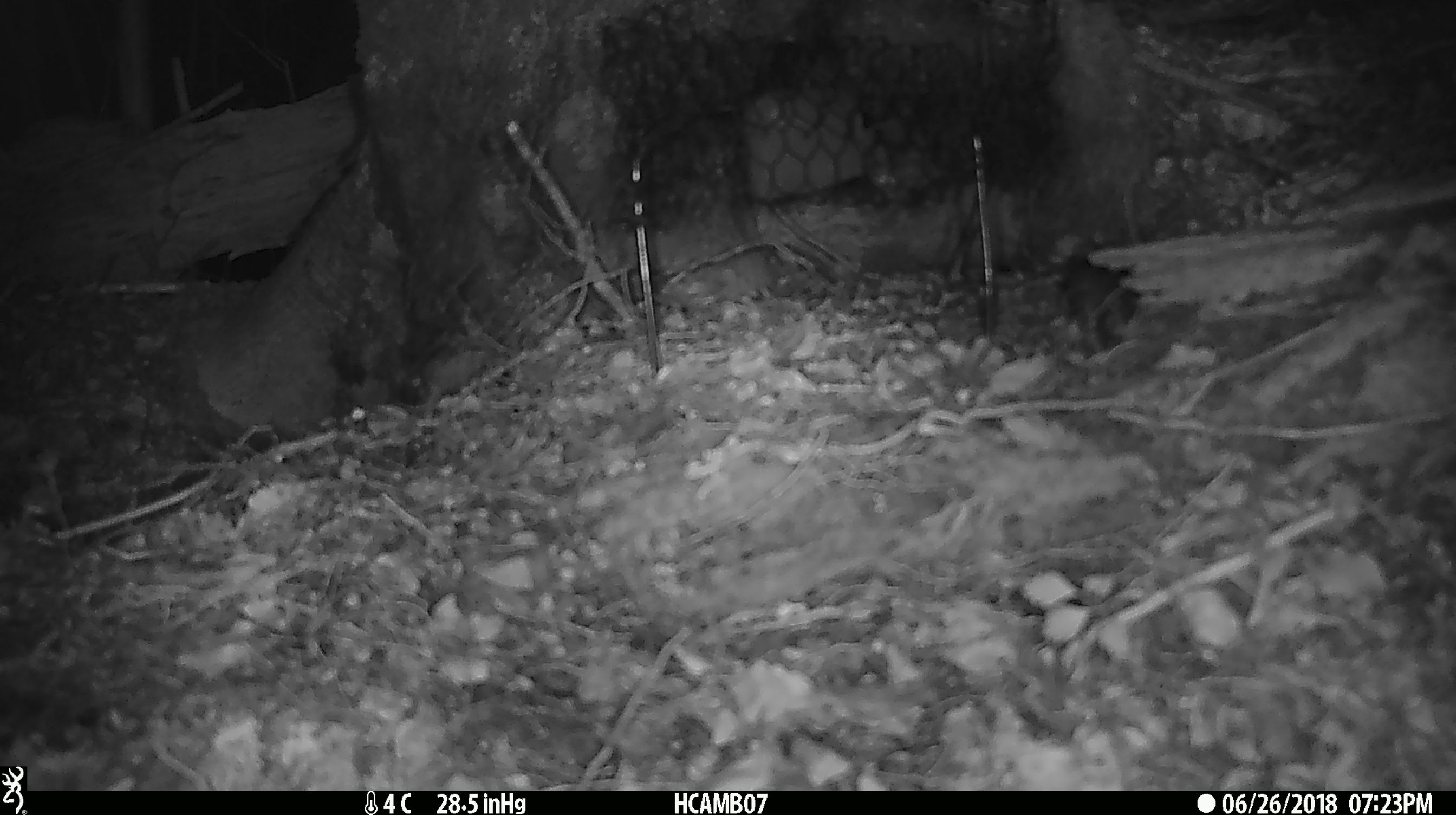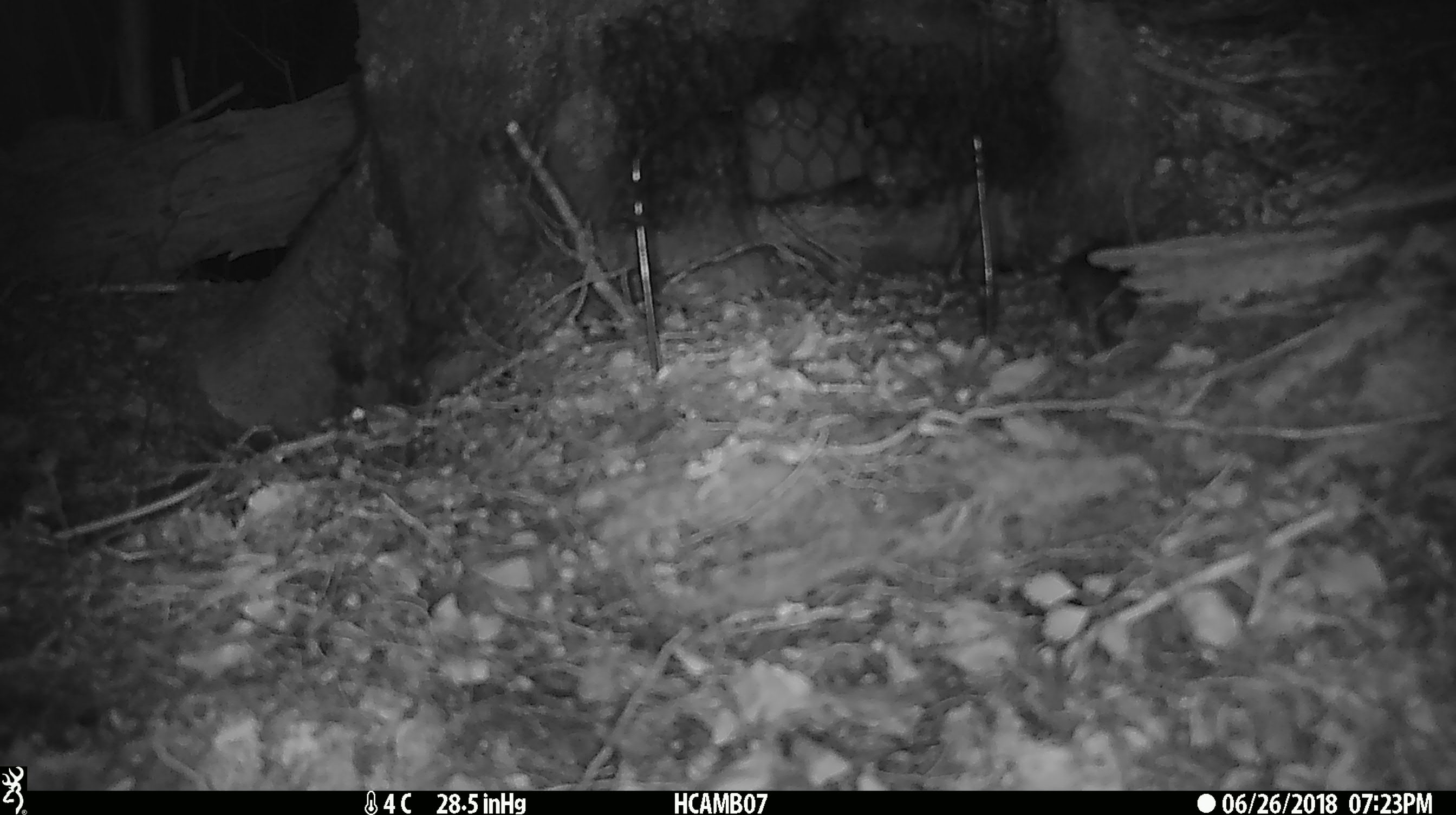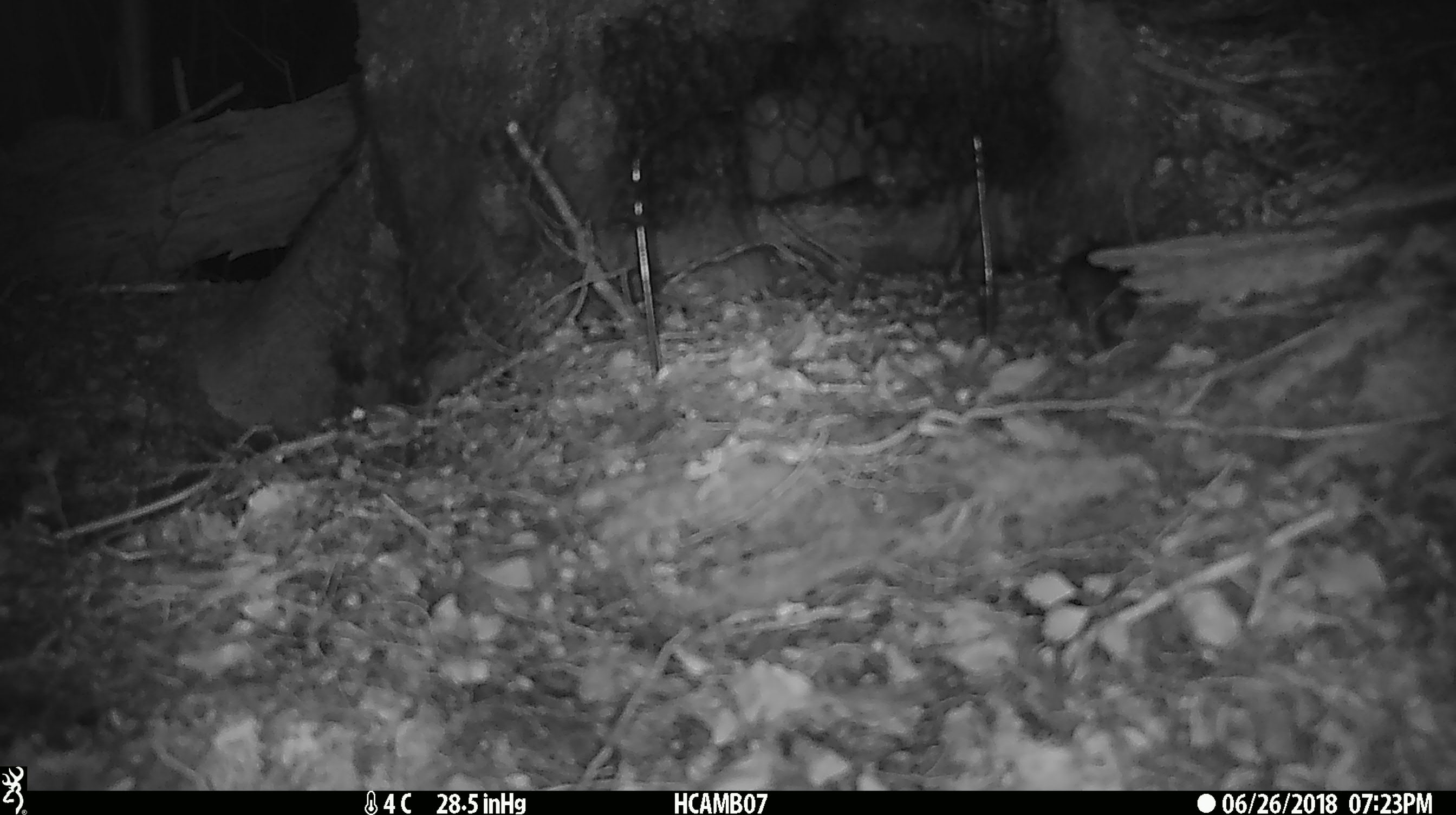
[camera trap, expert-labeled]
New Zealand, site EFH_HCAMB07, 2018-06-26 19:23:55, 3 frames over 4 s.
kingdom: Animalia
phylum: Chordata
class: Mammalia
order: Rodentia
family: Muridae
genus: Mus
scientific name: Mus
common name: mouse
Mouse (Mus).